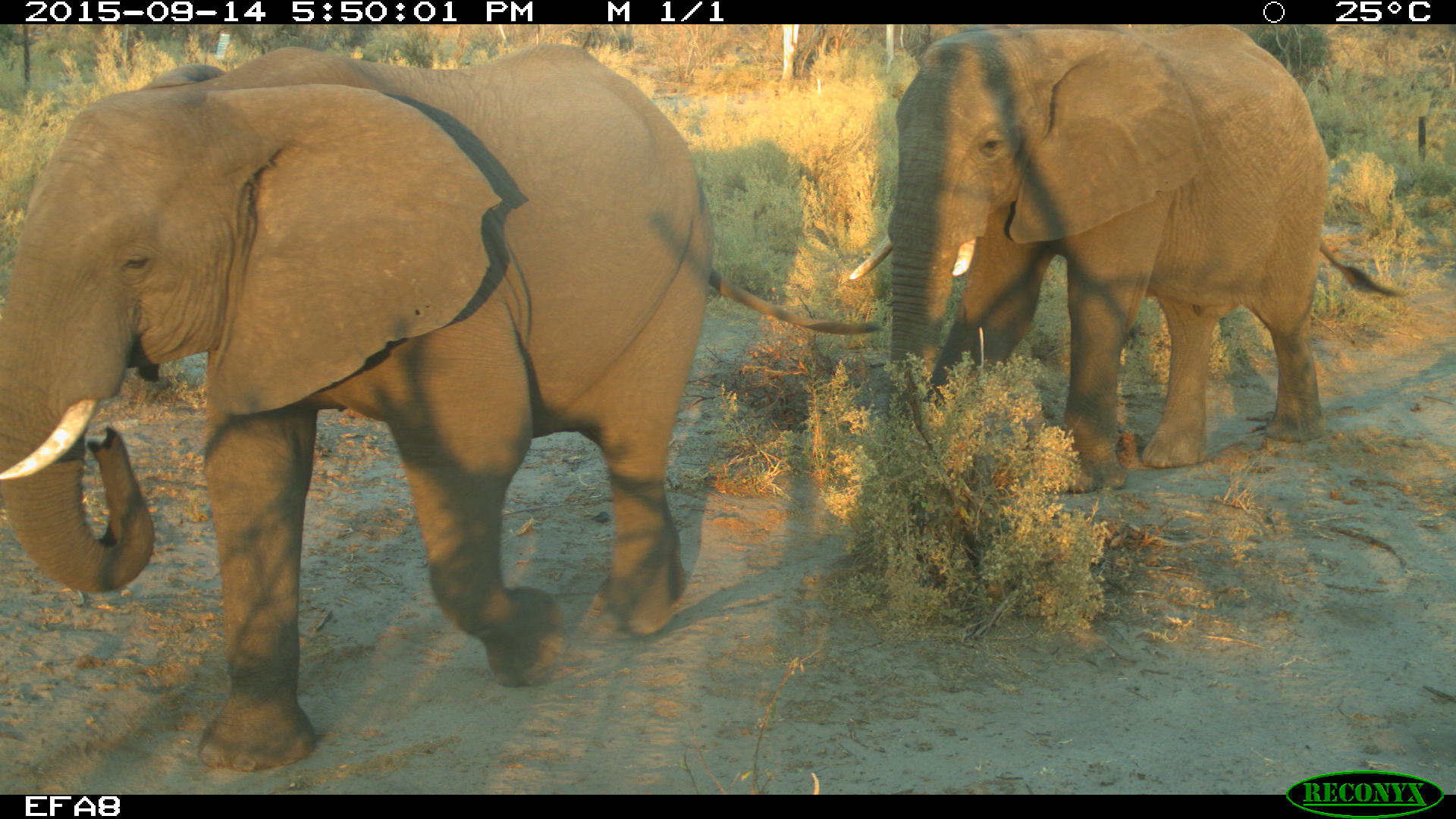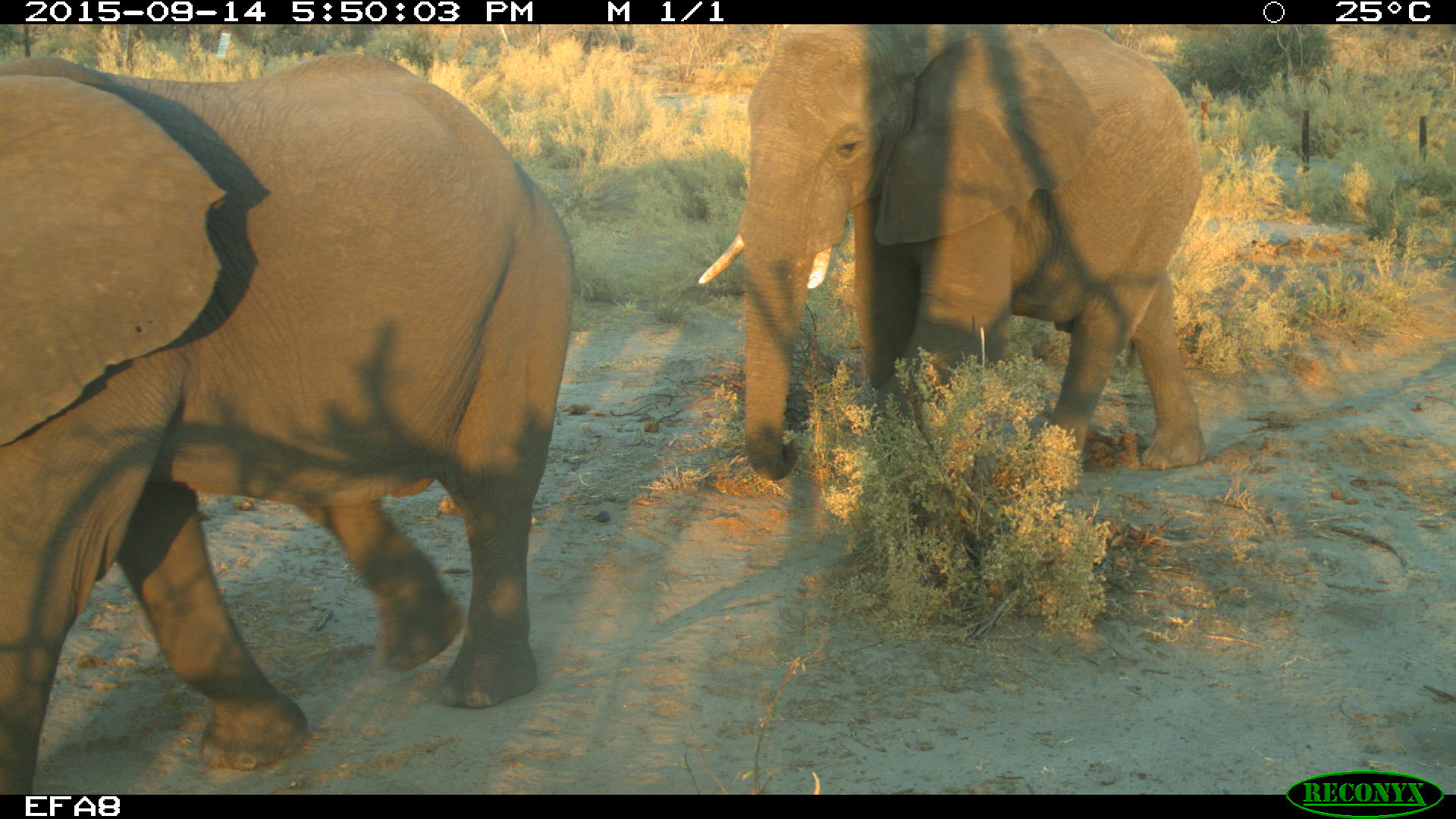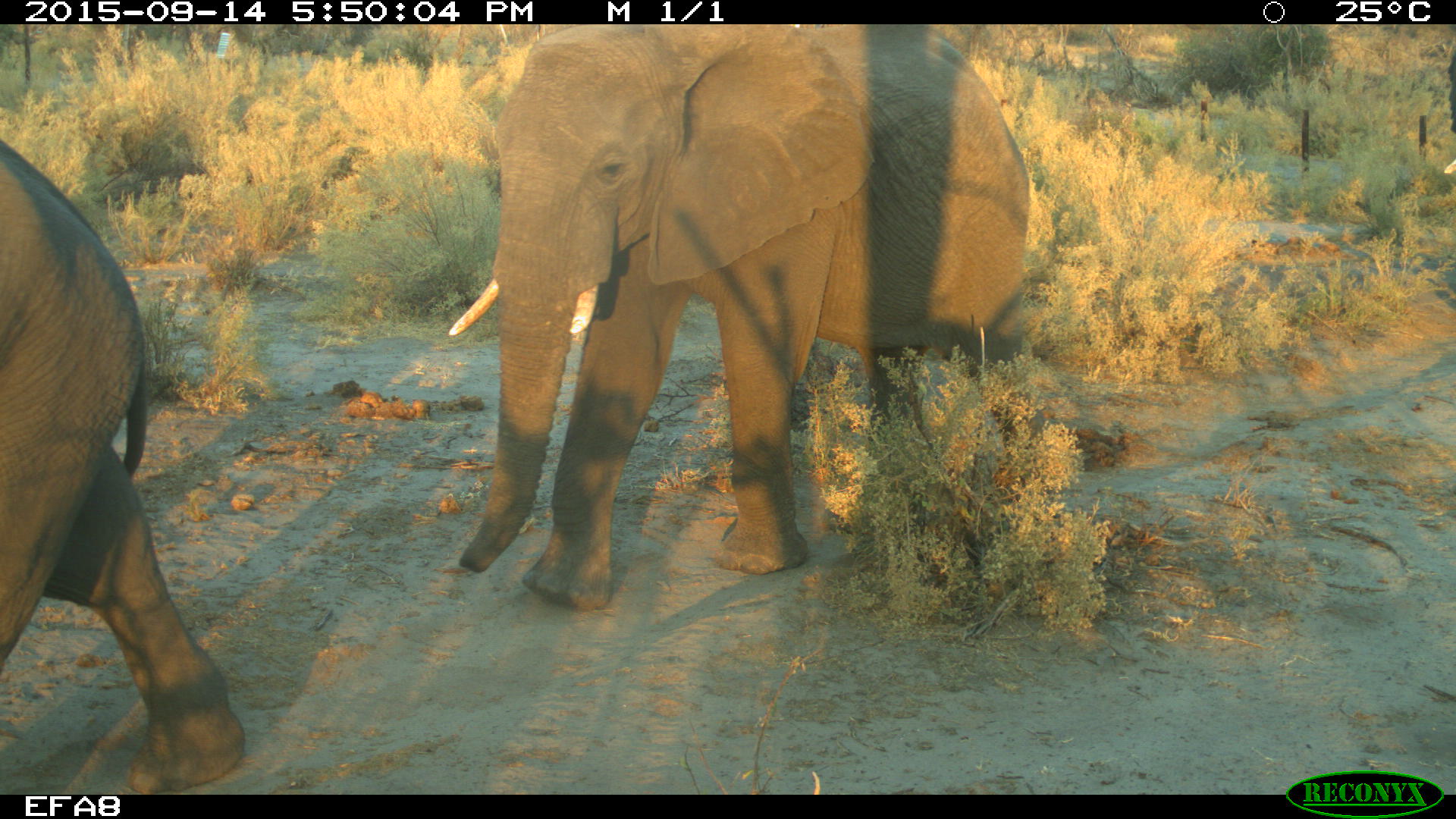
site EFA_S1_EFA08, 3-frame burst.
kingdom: Animalia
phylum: Chordata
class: Mammalia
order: Proboscidea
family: Elephantidae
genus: Loxodonta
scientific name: Loxodonta africana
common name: african bush elephant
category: elephant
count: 2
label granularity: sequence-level